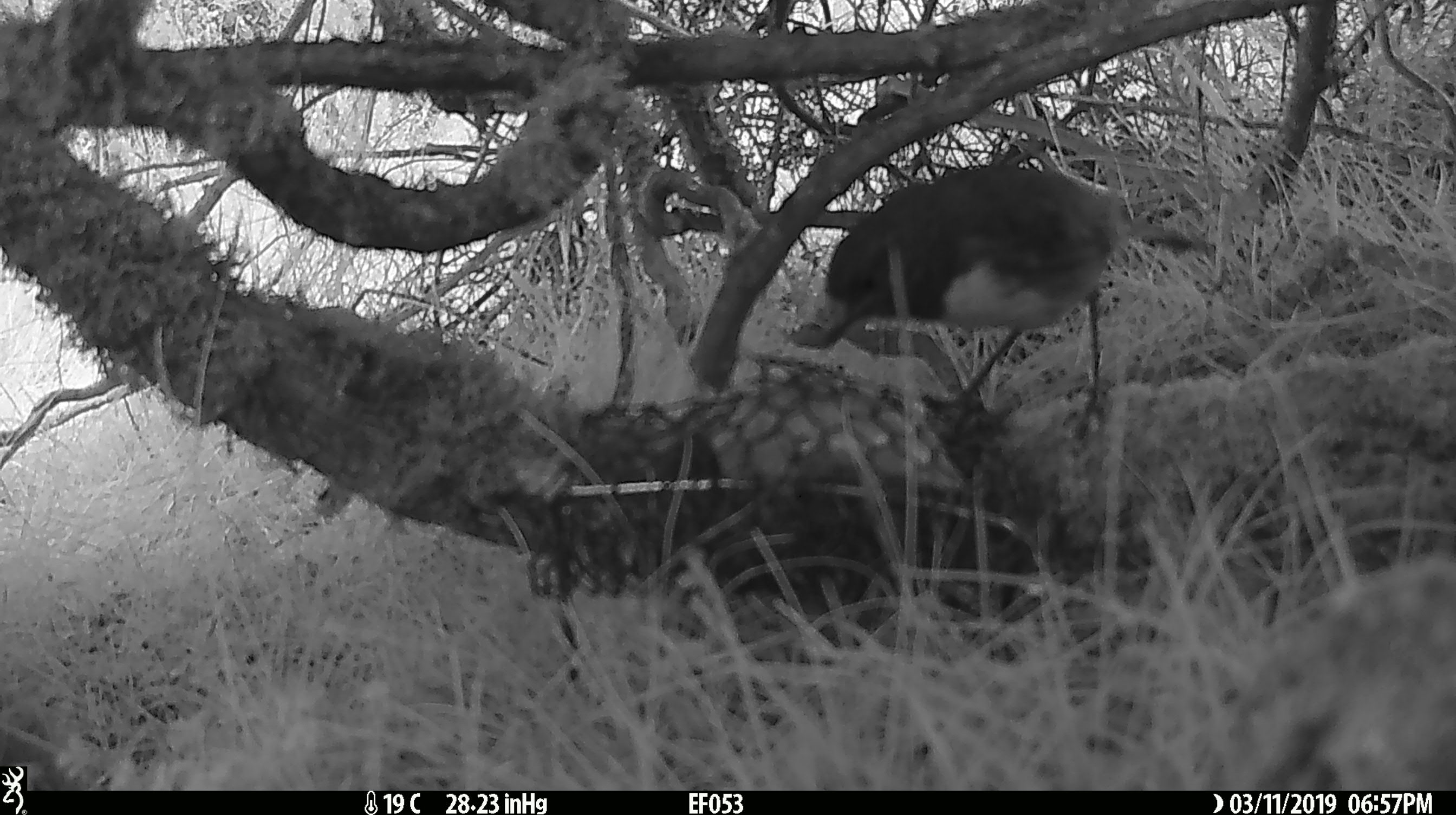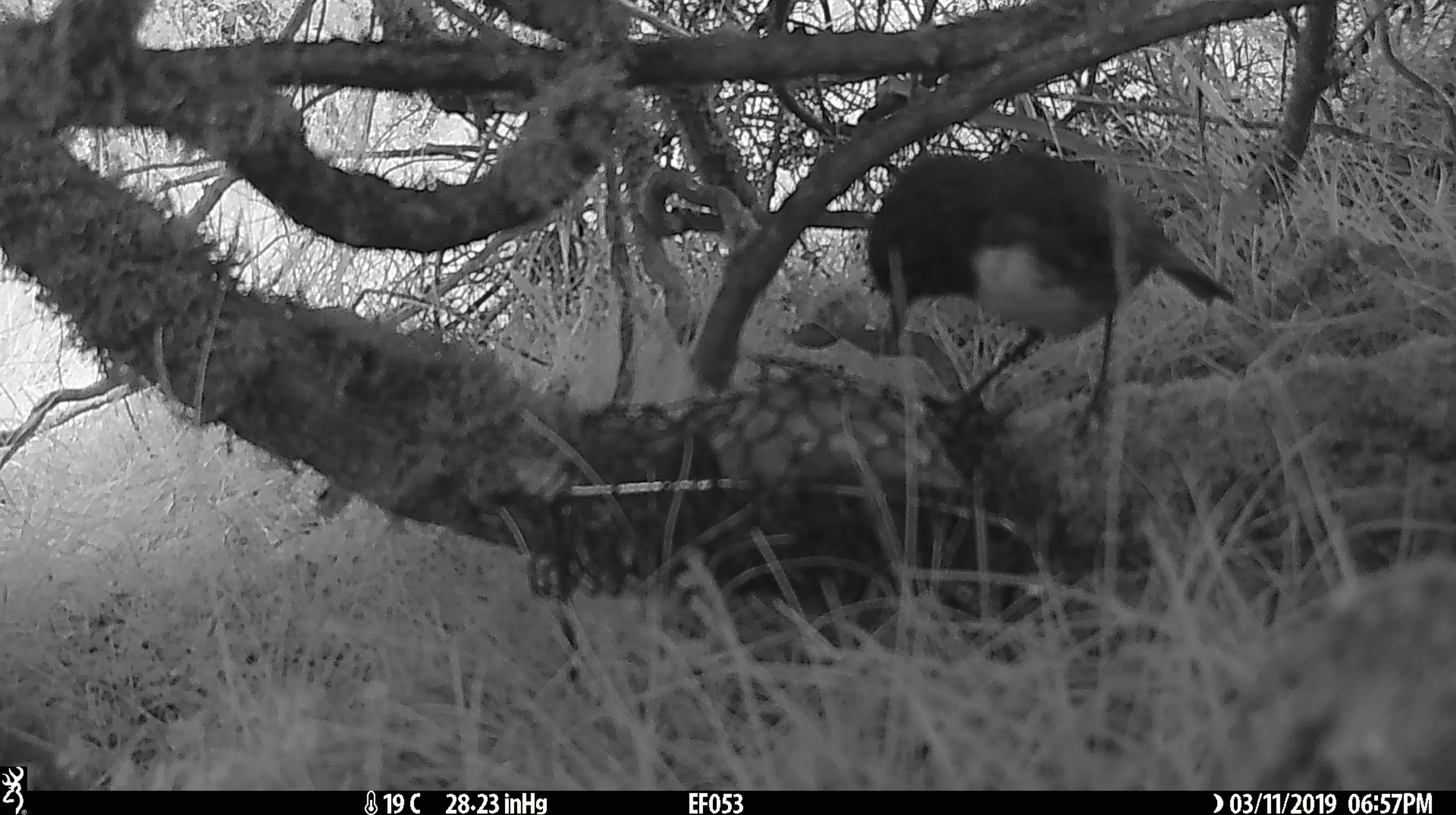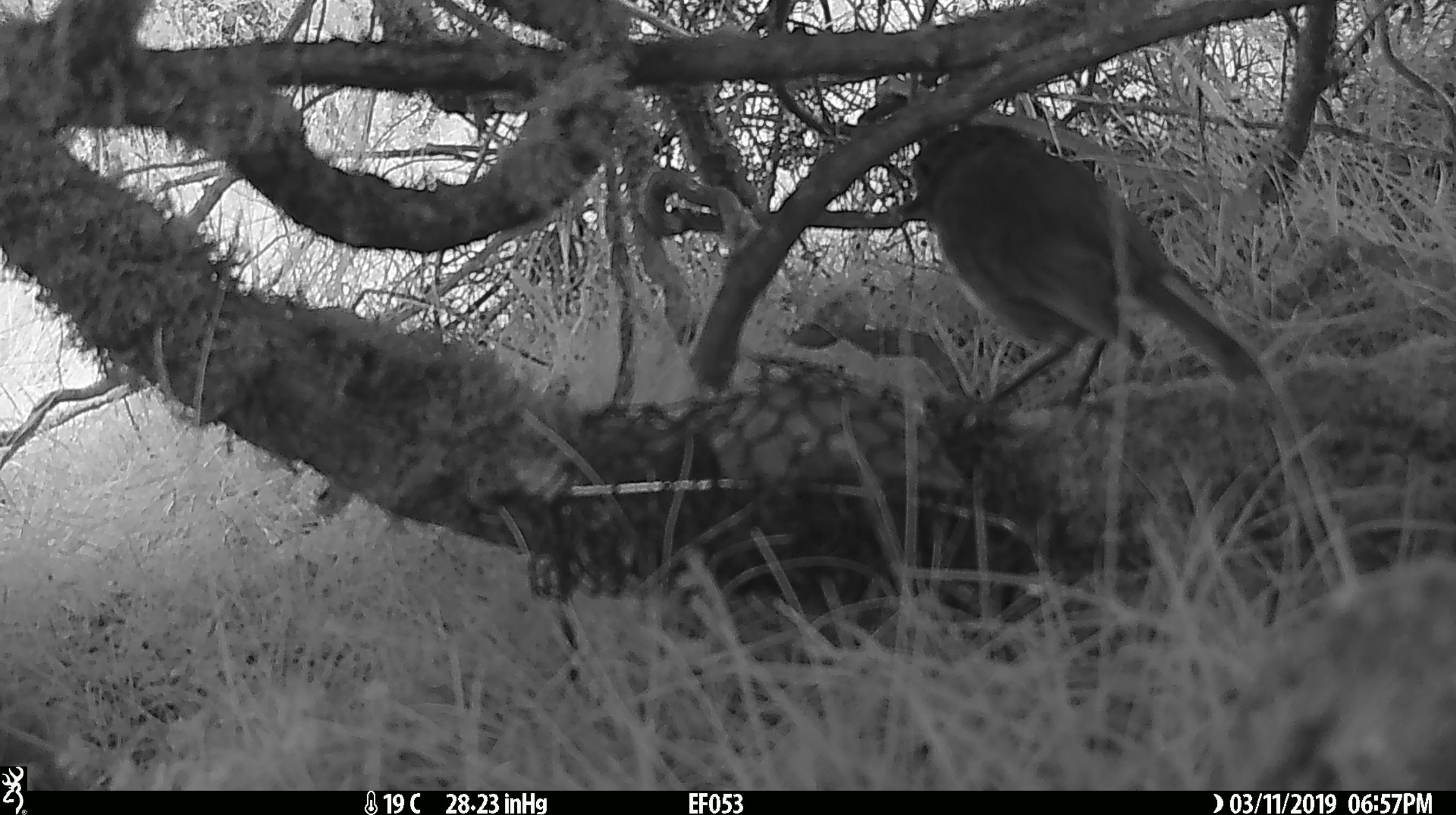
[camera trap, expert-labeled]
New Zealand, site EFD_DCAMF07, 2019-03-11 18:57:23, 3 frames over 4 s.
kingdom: Animalia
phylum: Chordata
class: Aves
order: Passeriformes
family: Petroicidae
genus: Petroica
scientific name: Petroica australis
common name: new zealand robin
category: robin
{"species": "robin (new zealand robin) (Petroica australis)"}